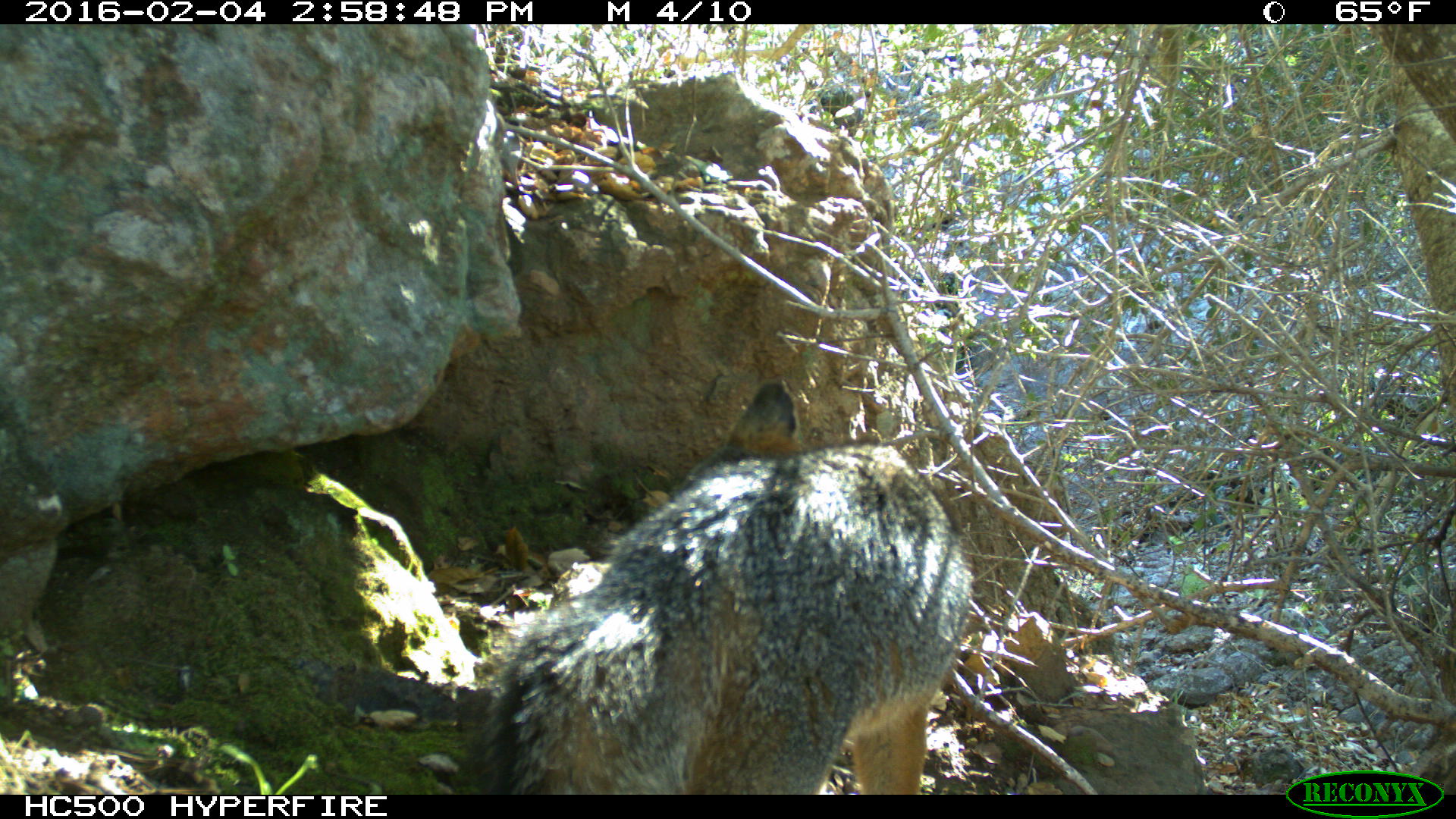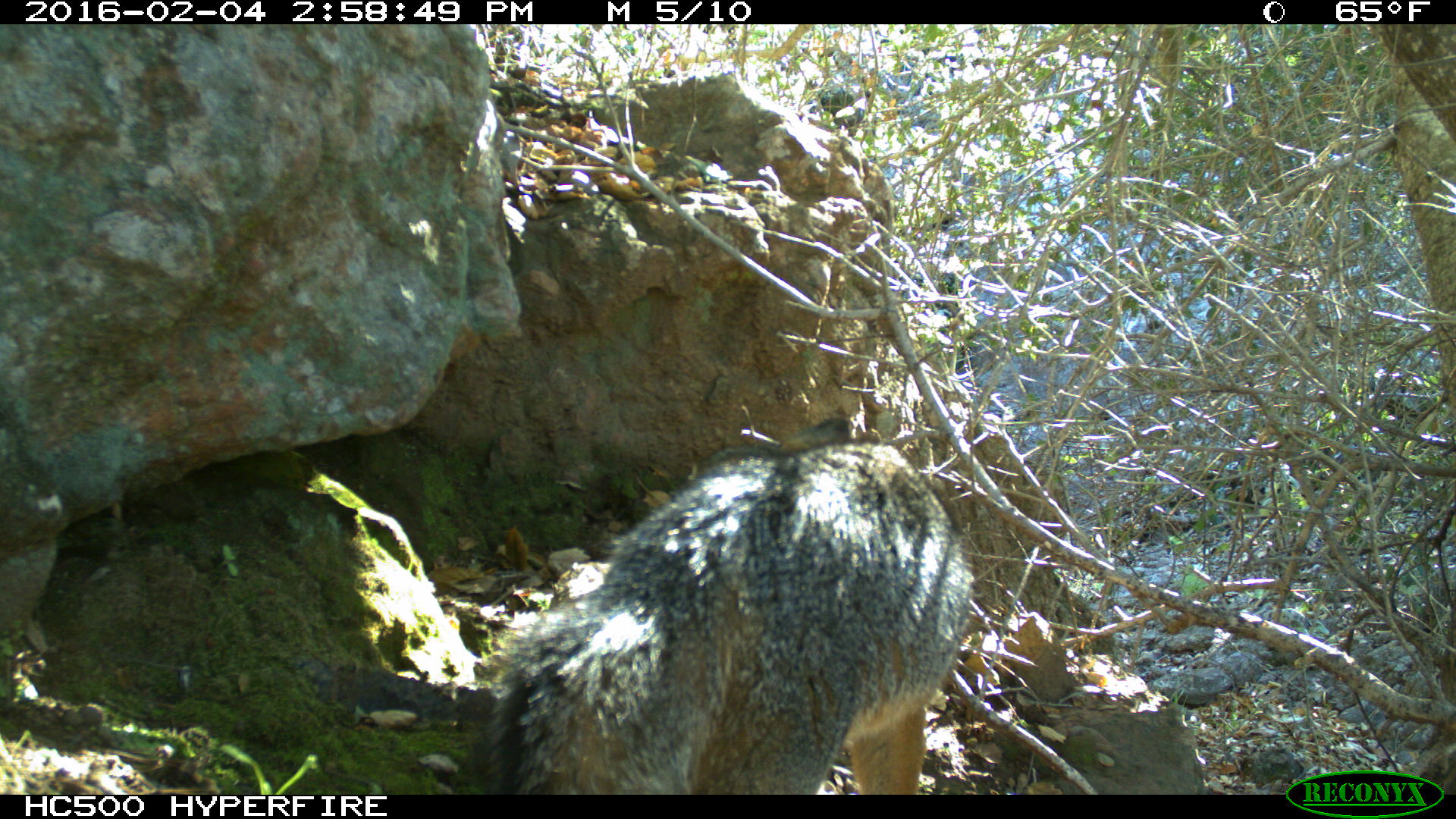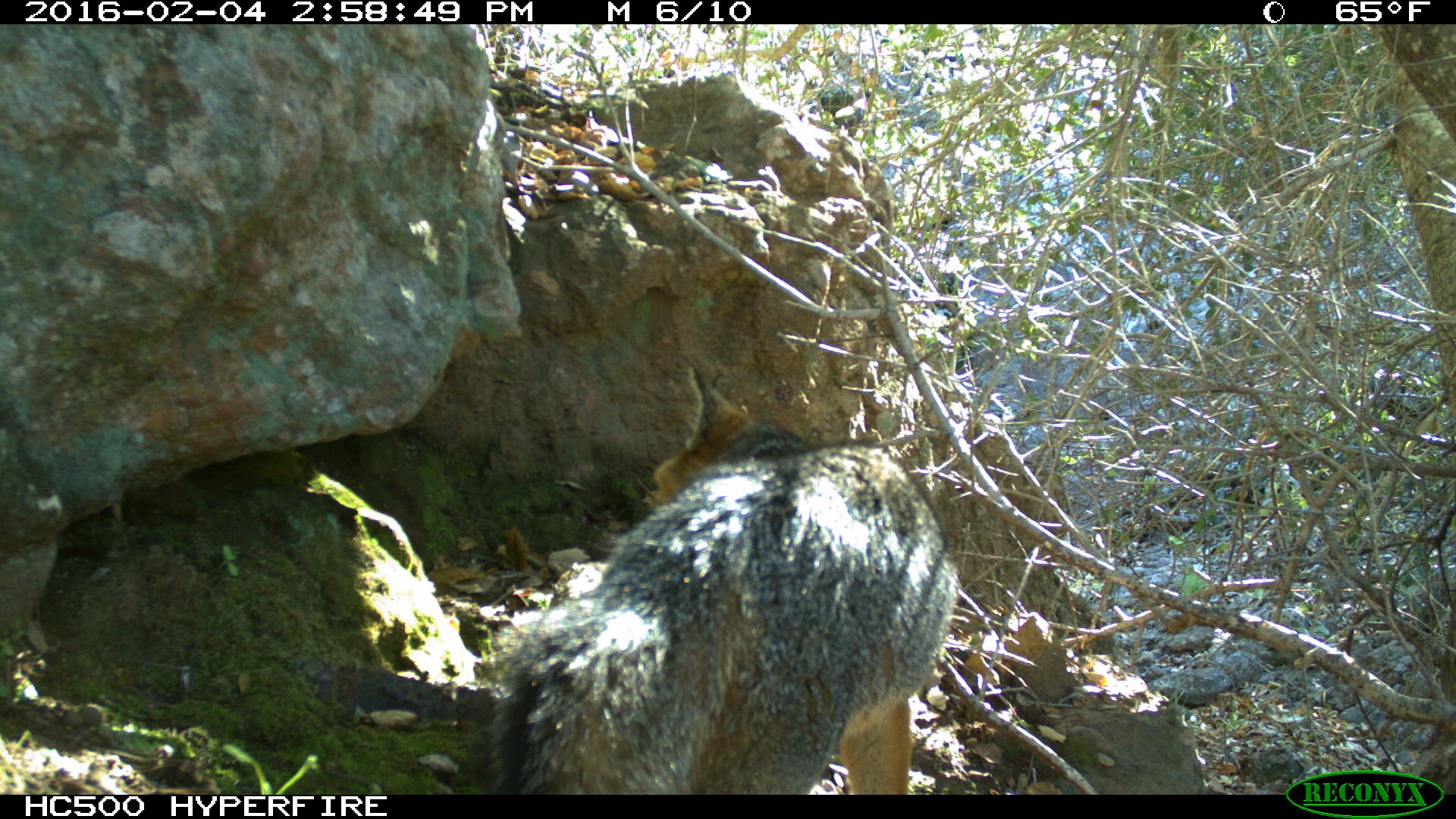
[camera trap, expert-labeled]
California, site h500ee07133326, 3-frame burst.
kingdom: Animalia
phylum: Chordata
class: Mammalia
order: Carnivora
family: Canidae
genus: Urocyon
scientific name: Urocyon littoralis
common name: island fox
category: fox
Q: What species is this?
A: Fox (island fox) (Urocyon littoralis).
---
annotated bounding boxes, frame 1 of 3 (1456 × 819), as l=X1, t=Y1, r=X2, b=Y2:
fox: l=483, t=381, r=973, b=794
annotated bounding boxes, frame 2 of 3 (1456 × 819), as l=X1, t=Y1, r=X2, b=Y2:
fox: l=472, t=418, r=974, b=792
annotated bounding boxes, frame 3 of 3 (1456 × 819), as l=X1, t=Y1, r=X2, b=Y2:
fox: l=485, t=415, r=961, b=792